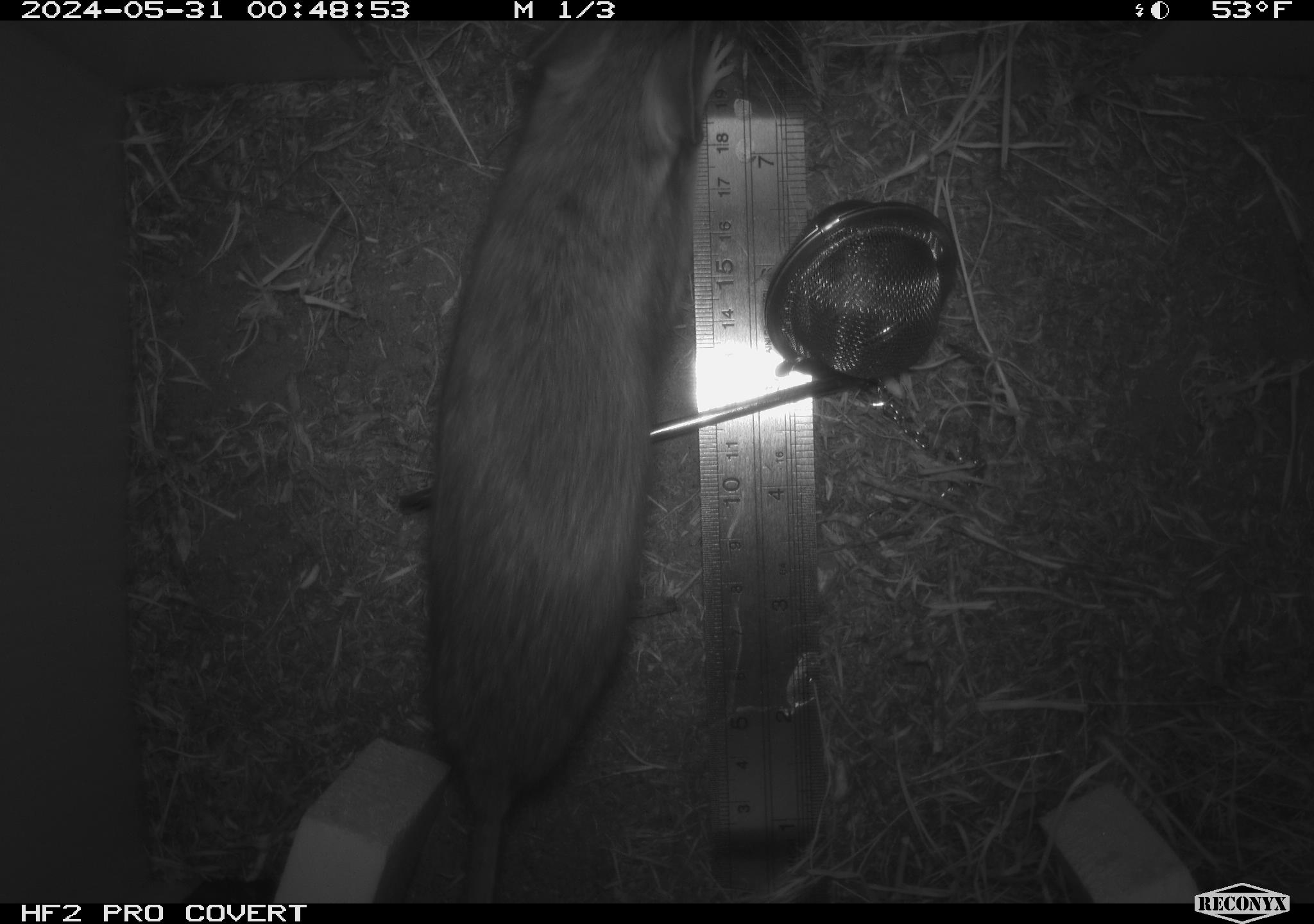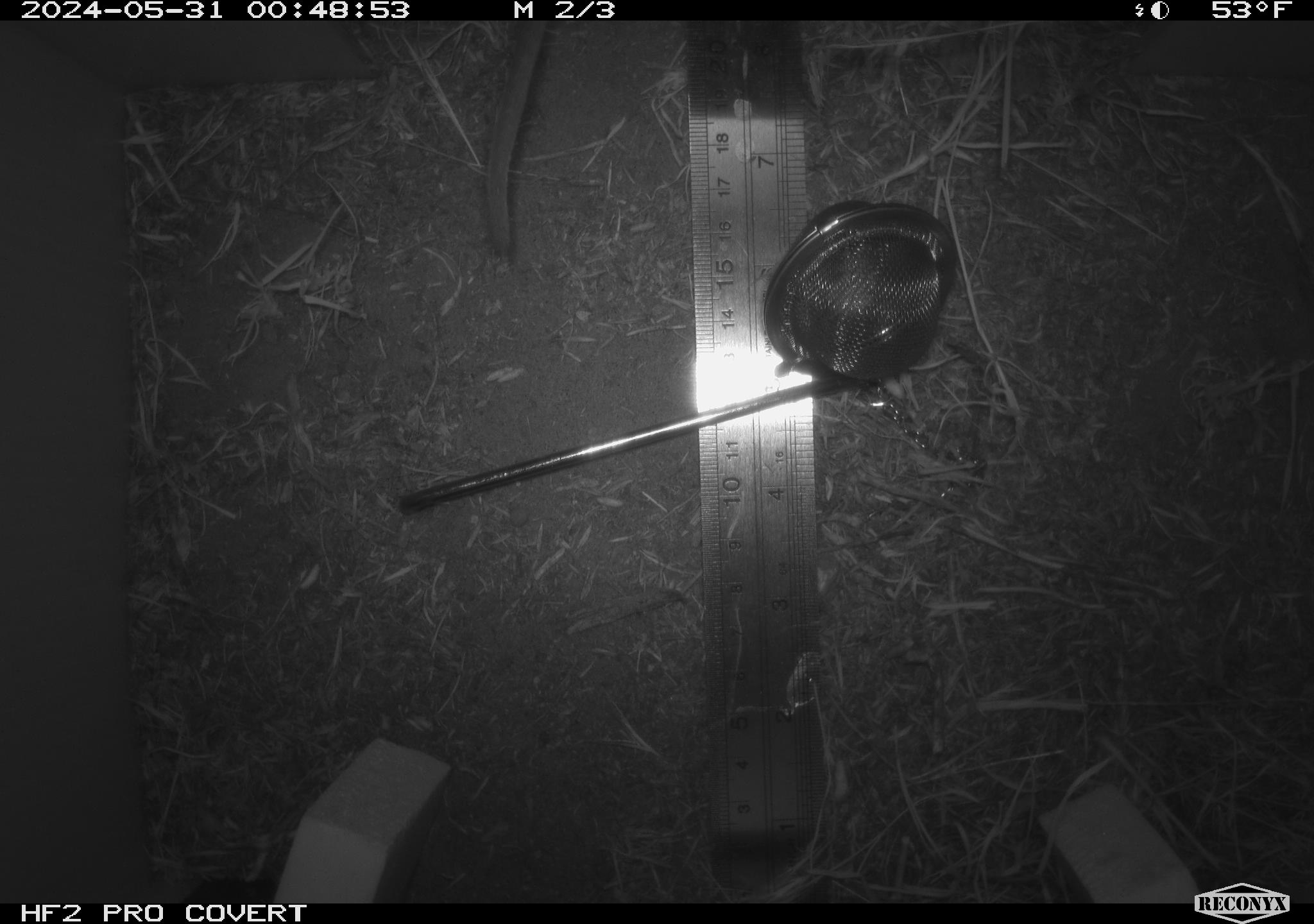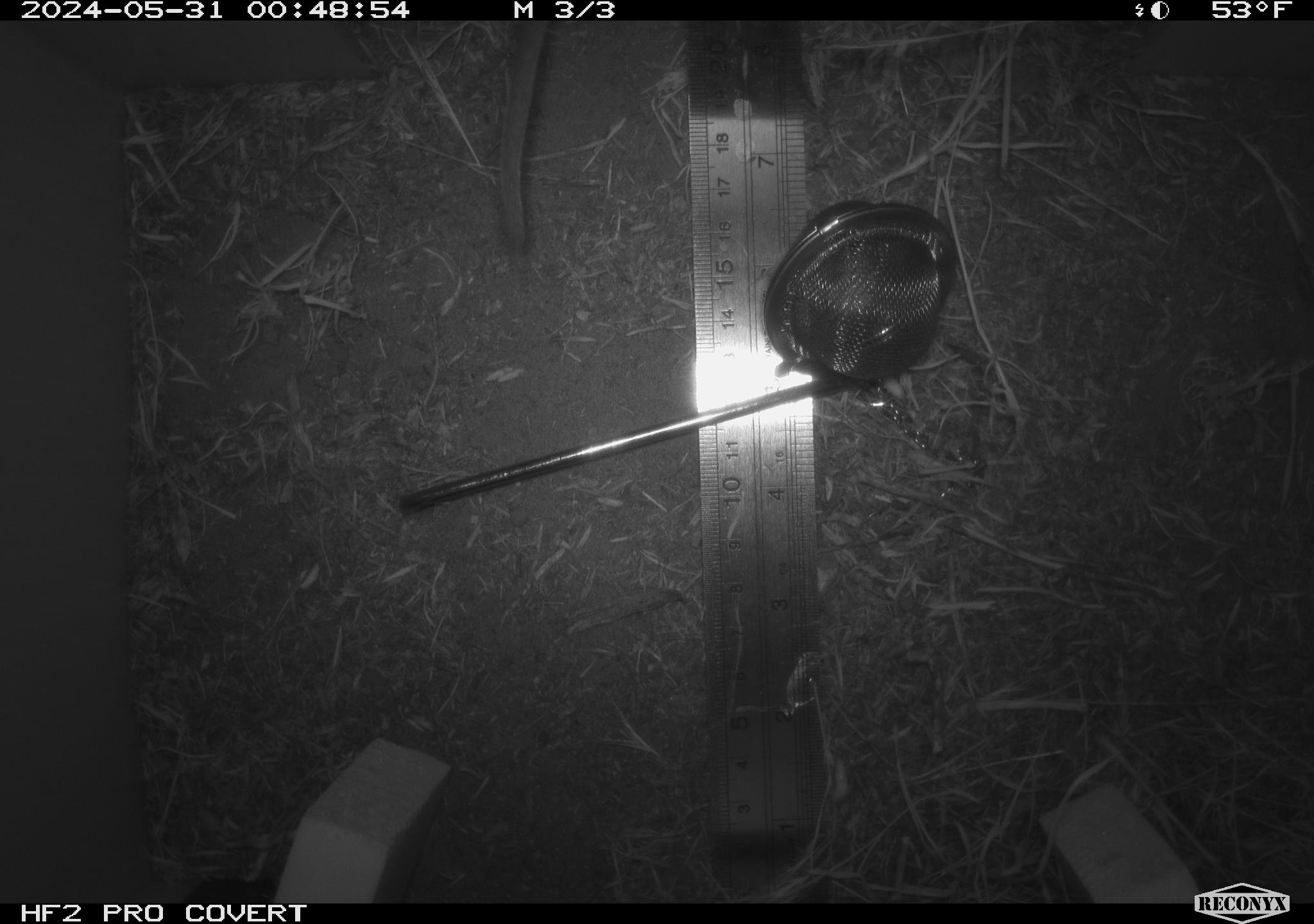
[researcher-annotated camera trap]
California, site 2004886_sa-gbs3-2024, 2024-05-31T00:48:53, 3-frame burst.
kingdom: Animalia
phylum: Chordata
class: Mammalia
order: Rodentia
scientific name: Rodentia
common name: woodrat or rat or mouse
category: woodrat or rat or mouse species